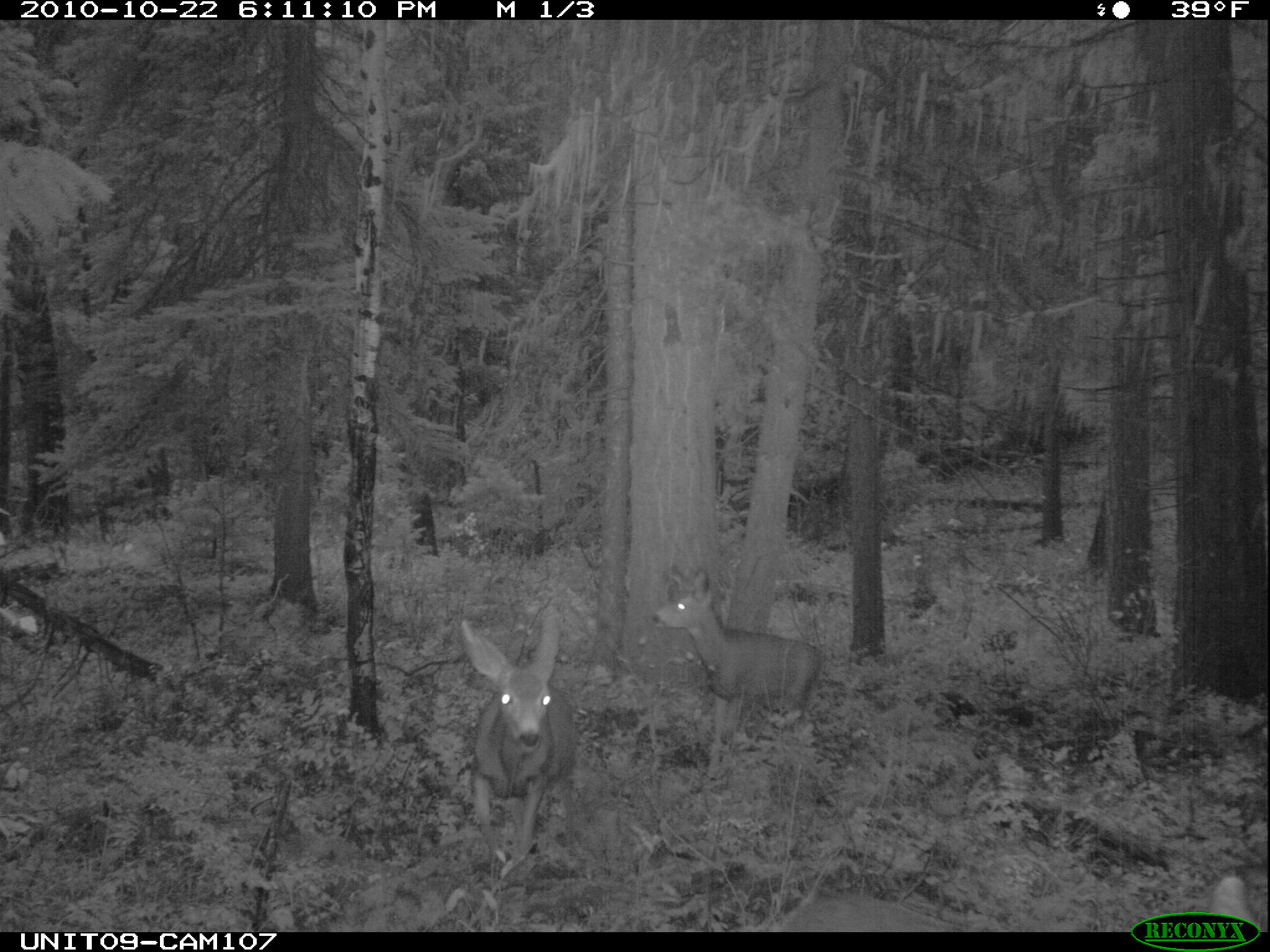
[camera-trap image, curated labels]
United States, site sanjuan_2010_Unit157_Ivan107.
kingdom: Animalia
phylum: Chordata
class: Mammalia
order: Artiodactyla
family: Cervidae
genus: Odocoileus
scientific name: Odocoileus hemionus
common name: mule deer